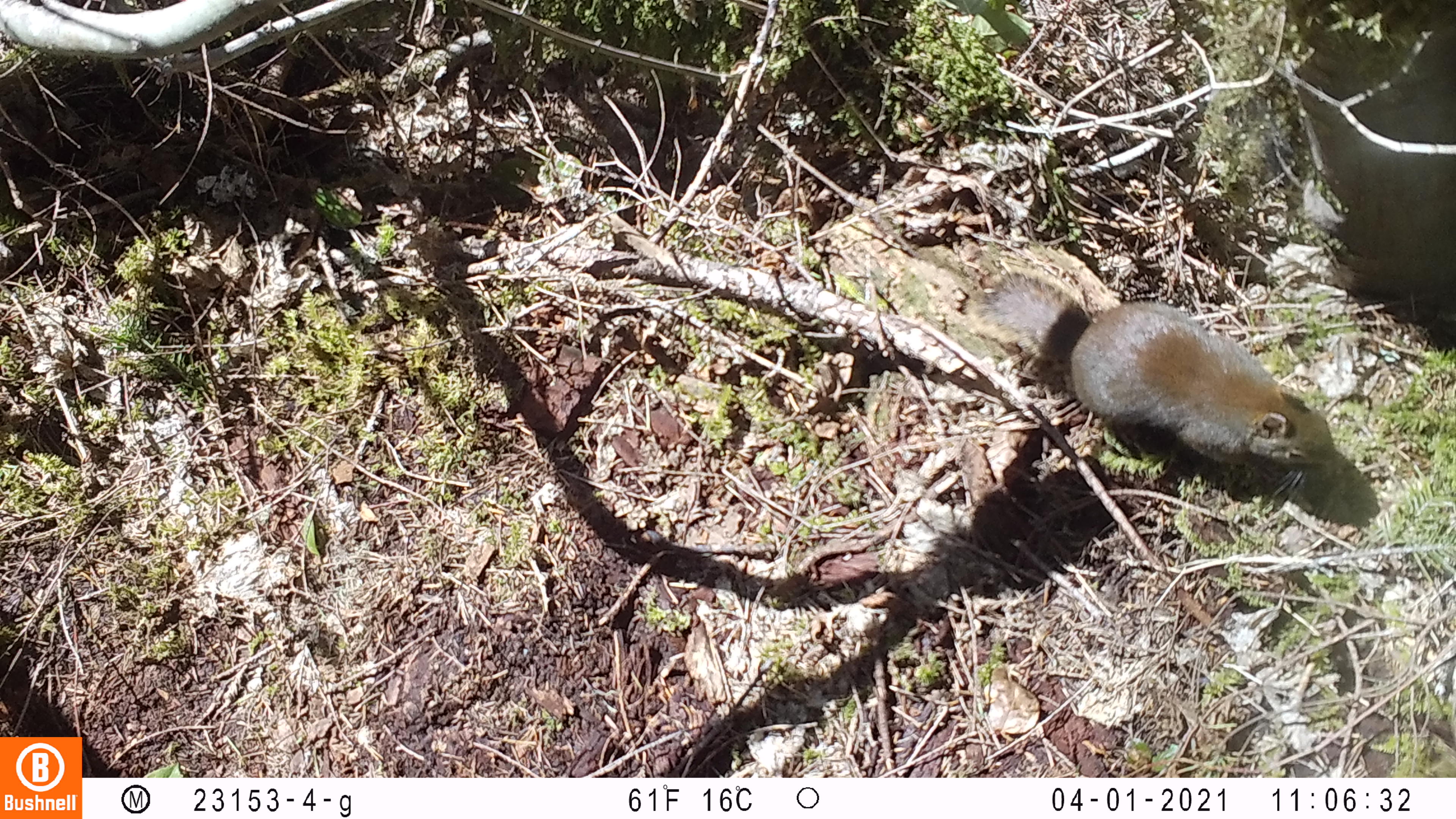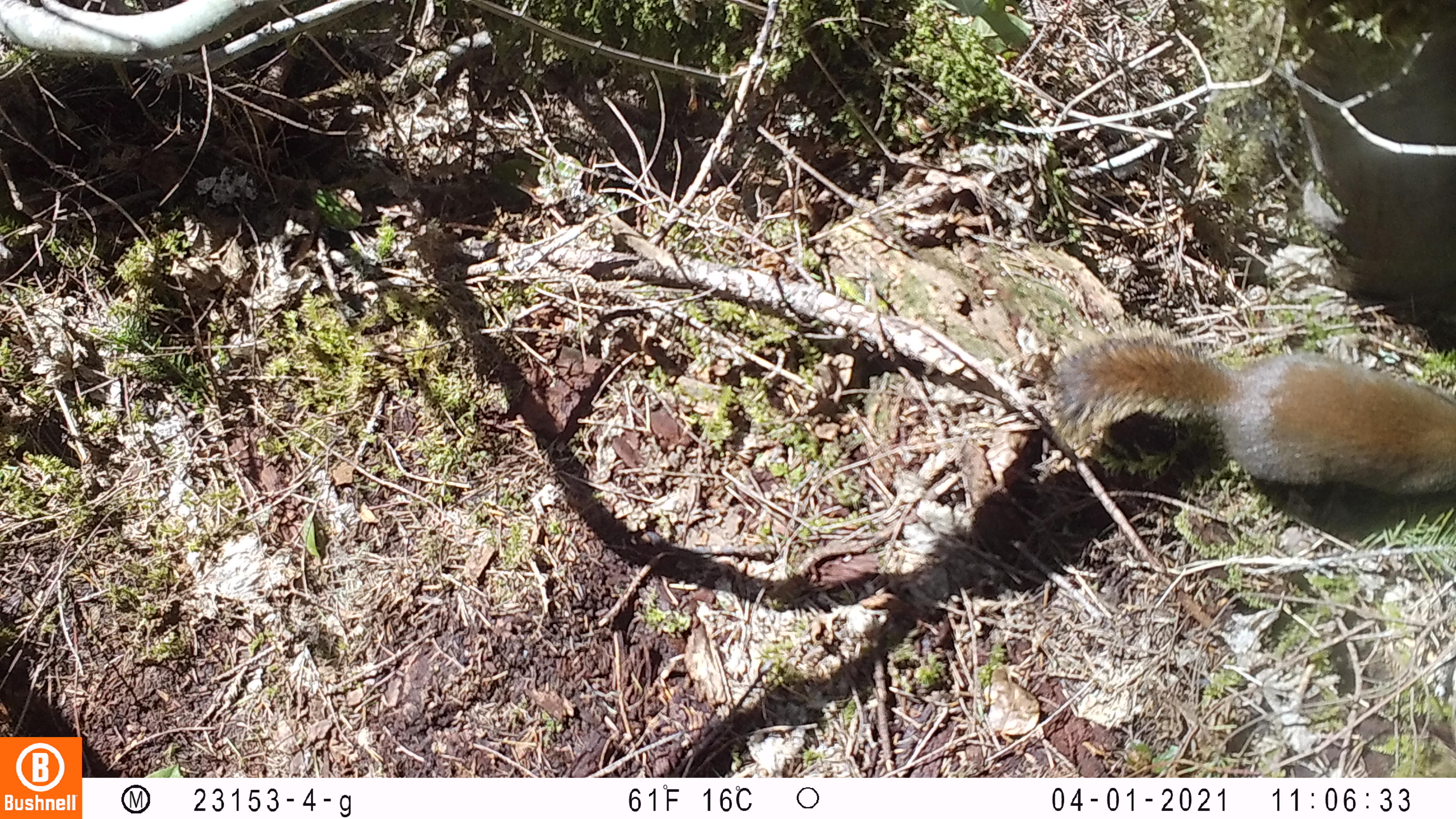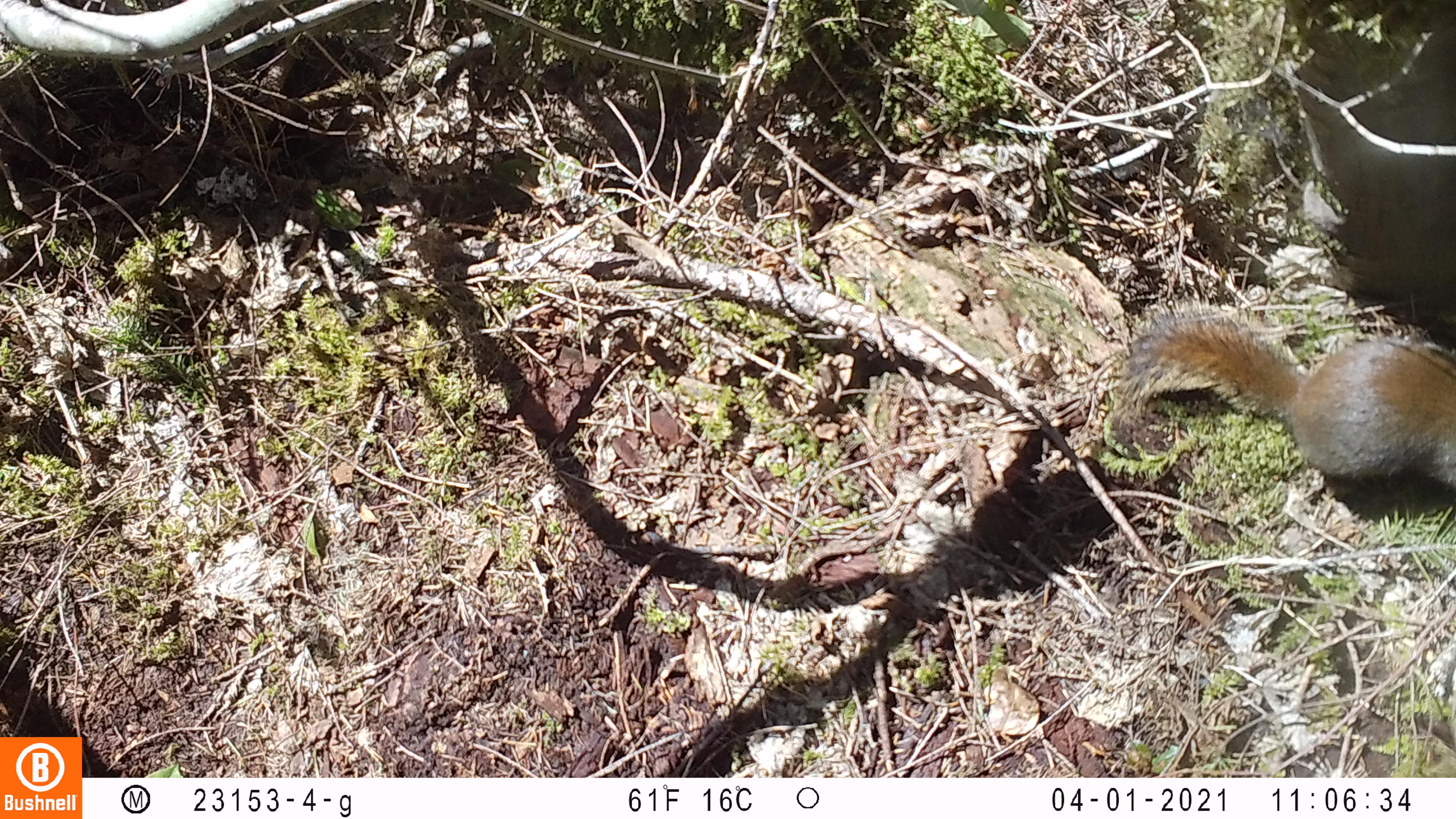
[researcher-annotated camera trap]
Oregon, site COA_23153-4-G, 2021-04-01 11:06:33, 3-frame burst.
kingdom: Animalia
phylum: Chordata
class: Mammalia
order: Rodentia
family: Sciuridae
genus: Tamiasciurus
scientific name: Tamiasciurus douglasii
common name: douglas squirrel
Douglas squirrel (Tamiasciurus douglasii).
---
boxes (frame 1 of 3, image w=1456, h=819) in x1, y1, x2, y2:
douglas squirrel: 950, 262, 1339, 478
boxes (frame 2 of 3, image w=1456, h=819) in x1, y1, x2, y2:
douglas squirrel: 1047, 325, 1455, 505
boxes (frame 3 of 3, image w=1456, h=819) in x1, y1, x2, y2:
douglas squirrel: 1116, 300, 1454, 494